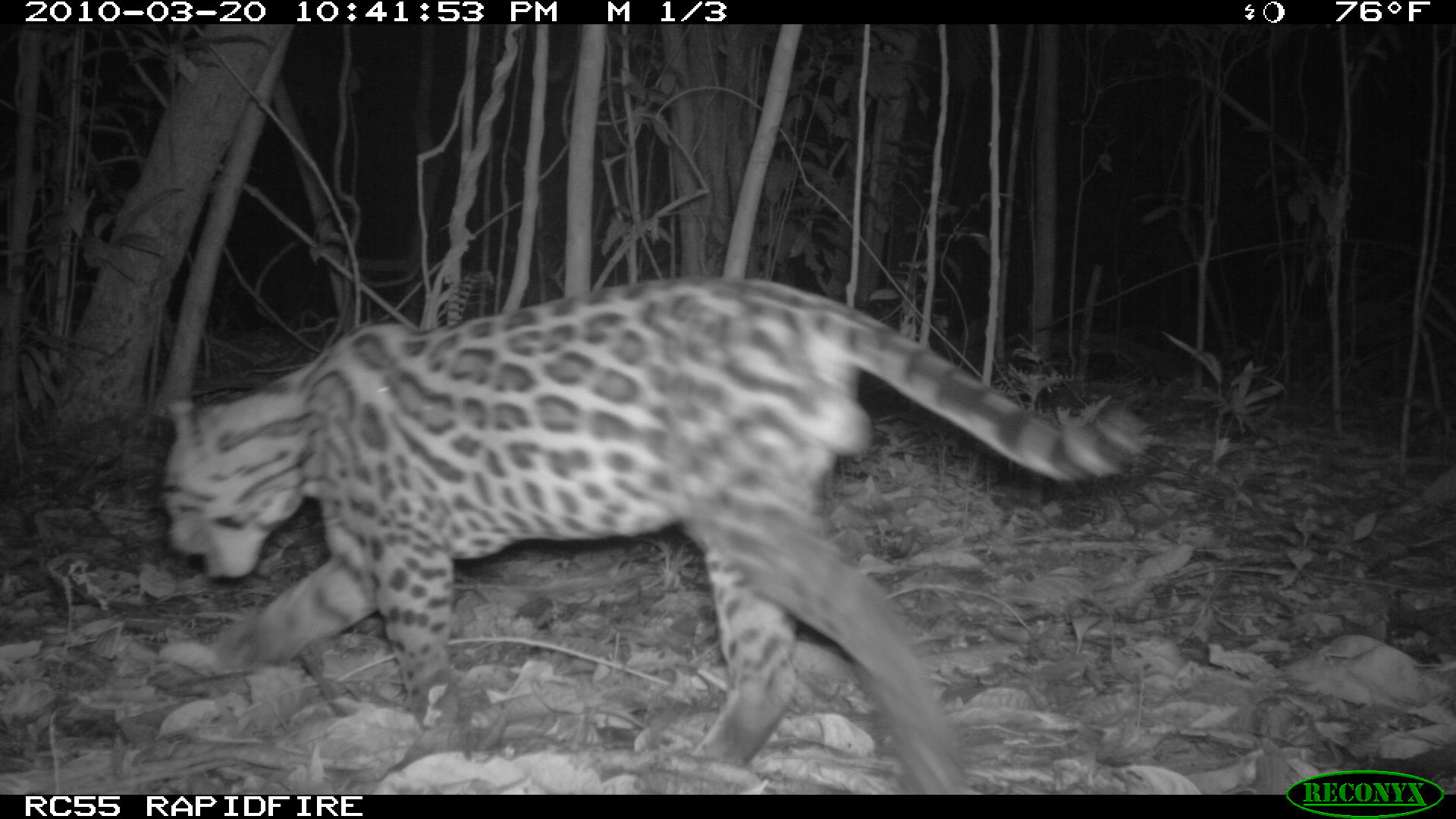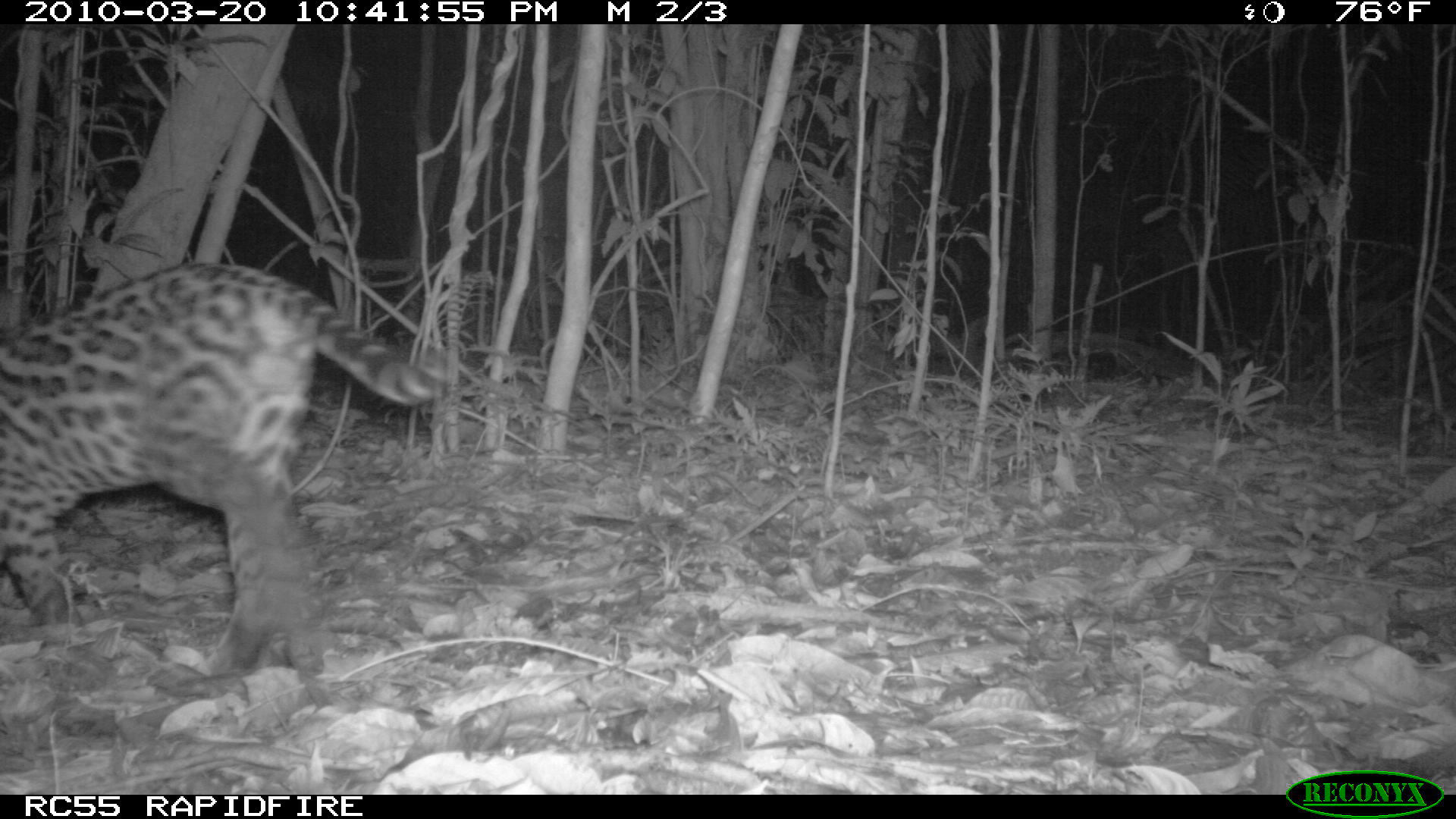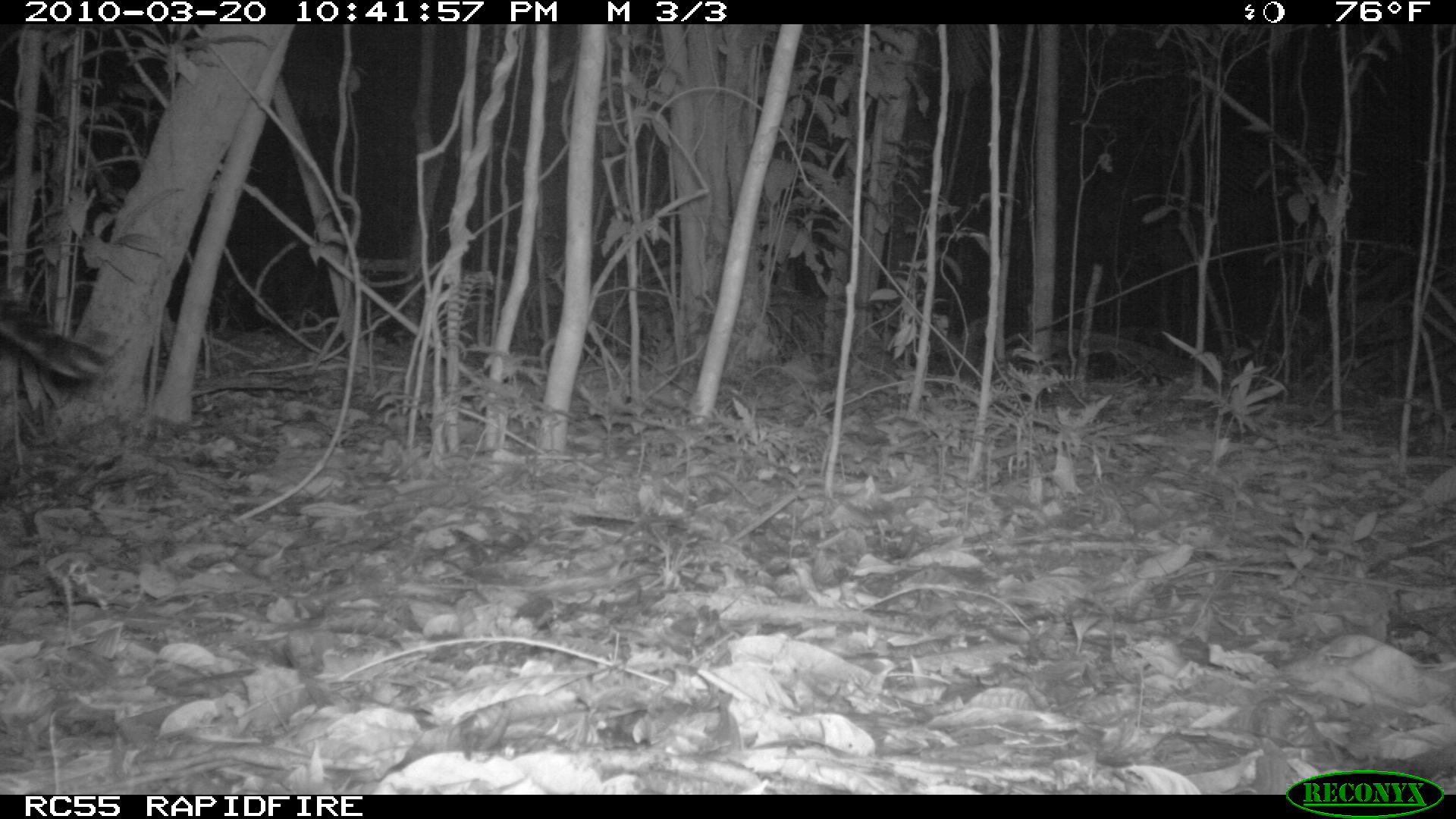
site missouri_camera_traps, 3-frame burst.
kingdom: Animalia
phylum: Chordata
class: Mammalia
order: Carnivora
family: Felidae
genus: Leopardus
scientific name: Leopardus pardalis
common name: ocelot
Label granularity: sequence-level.